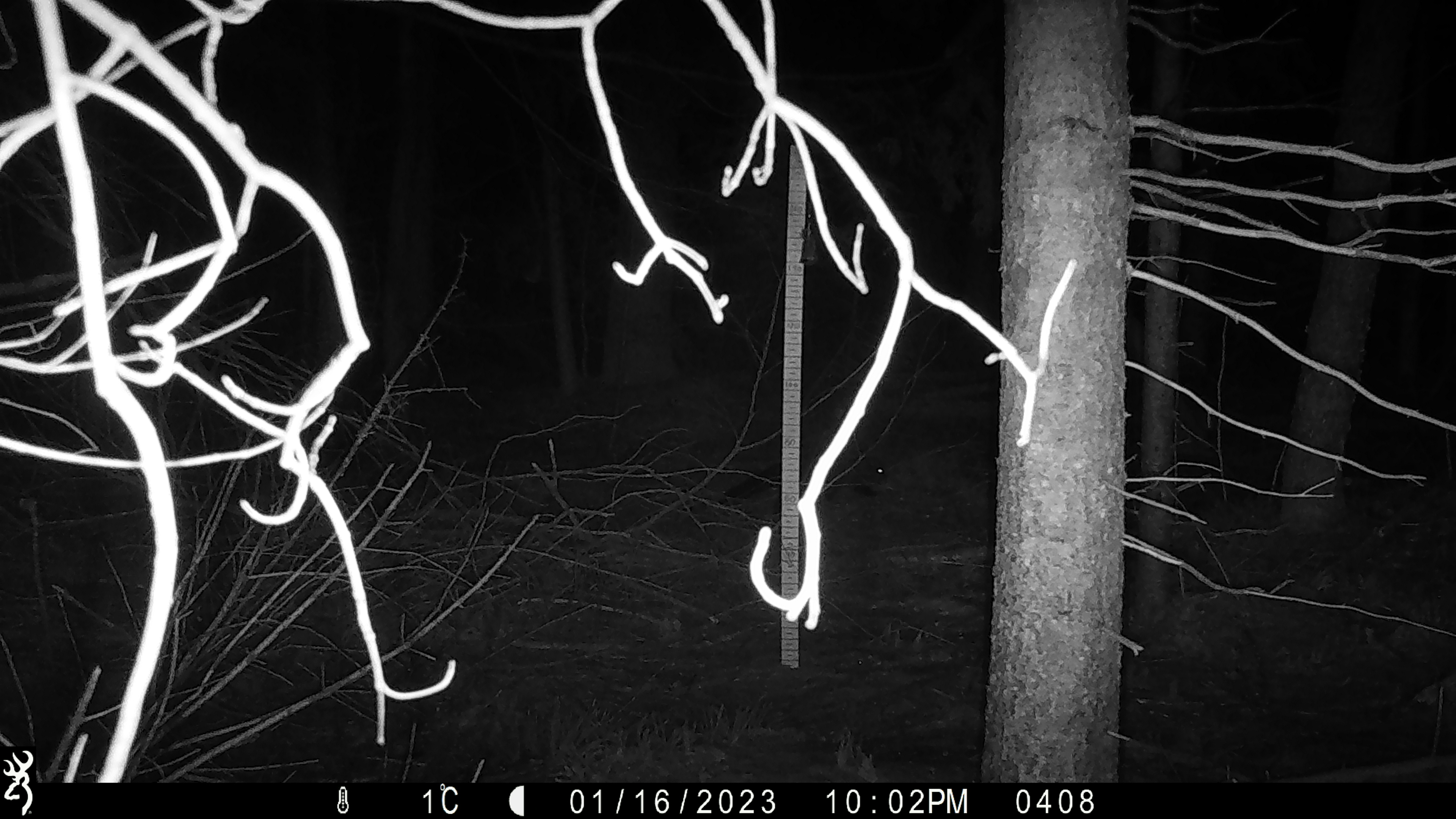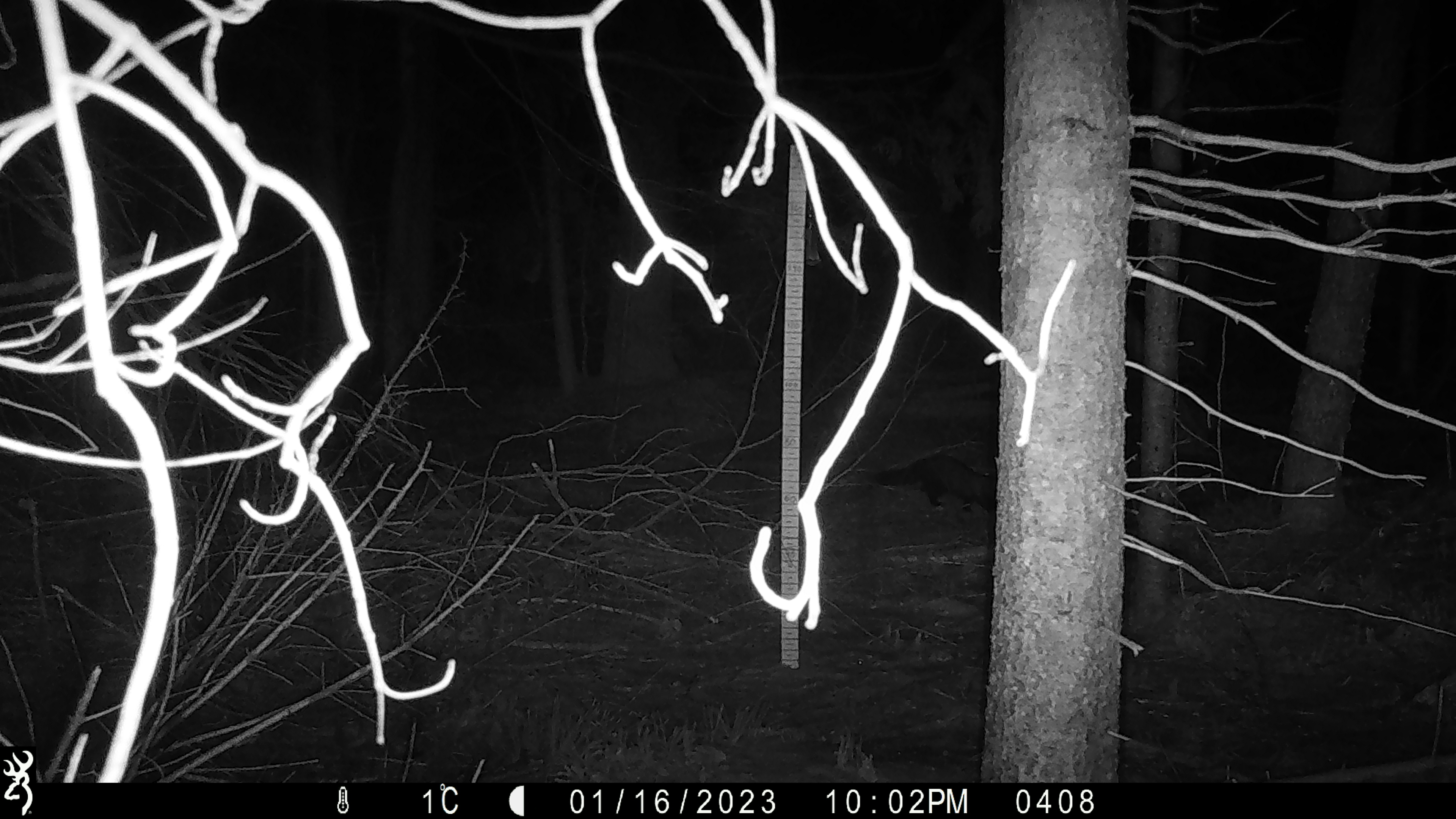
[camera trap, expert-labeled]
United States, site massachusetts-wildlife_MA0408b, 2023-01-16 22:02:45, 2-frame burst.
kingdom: Animalia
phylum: Chordata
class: Mammalia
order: Carnivora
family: Mustelidae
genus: Pekania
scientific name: Pekania pennanti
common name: fisher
Fisher (Pekania pennanti).